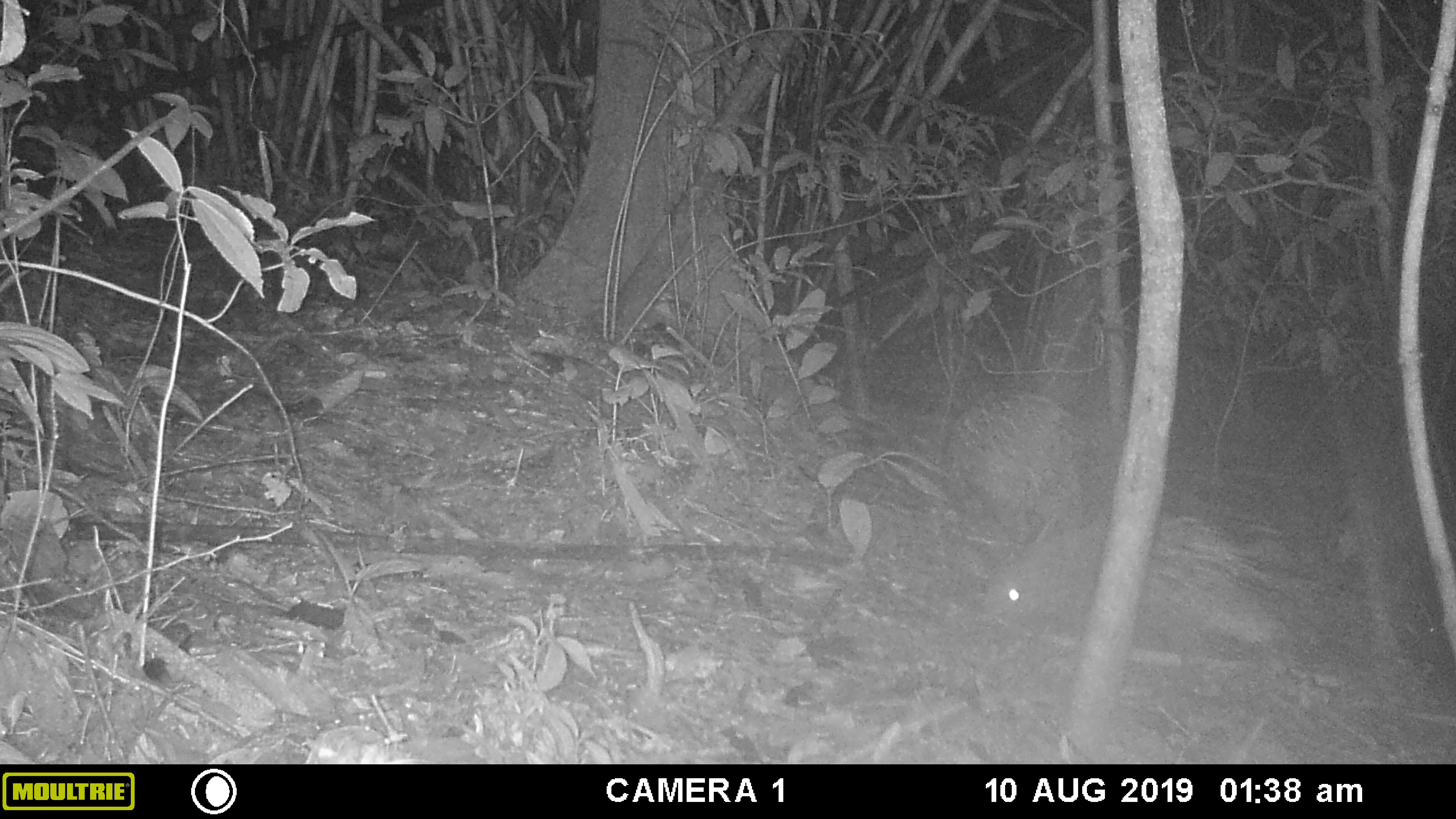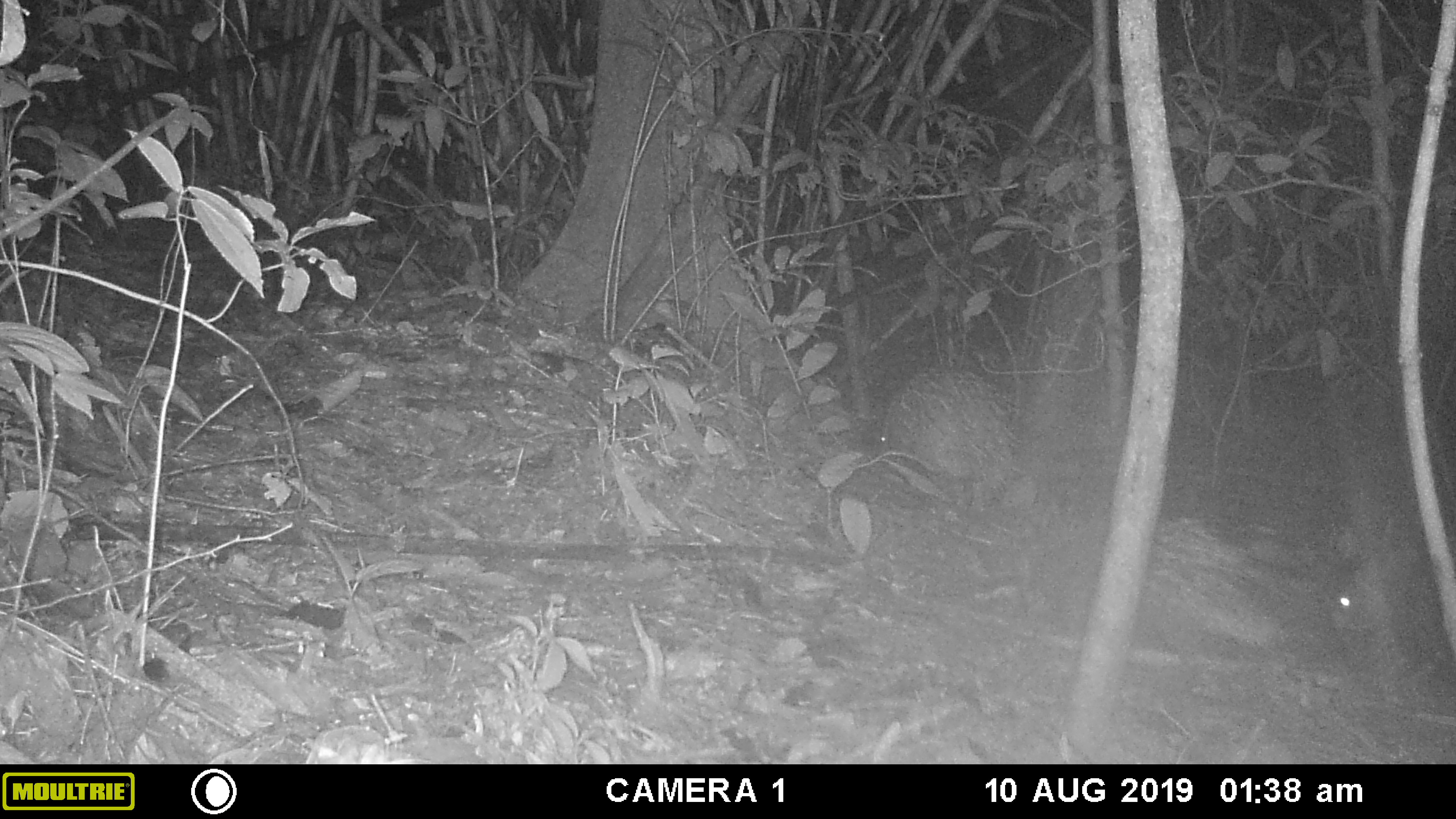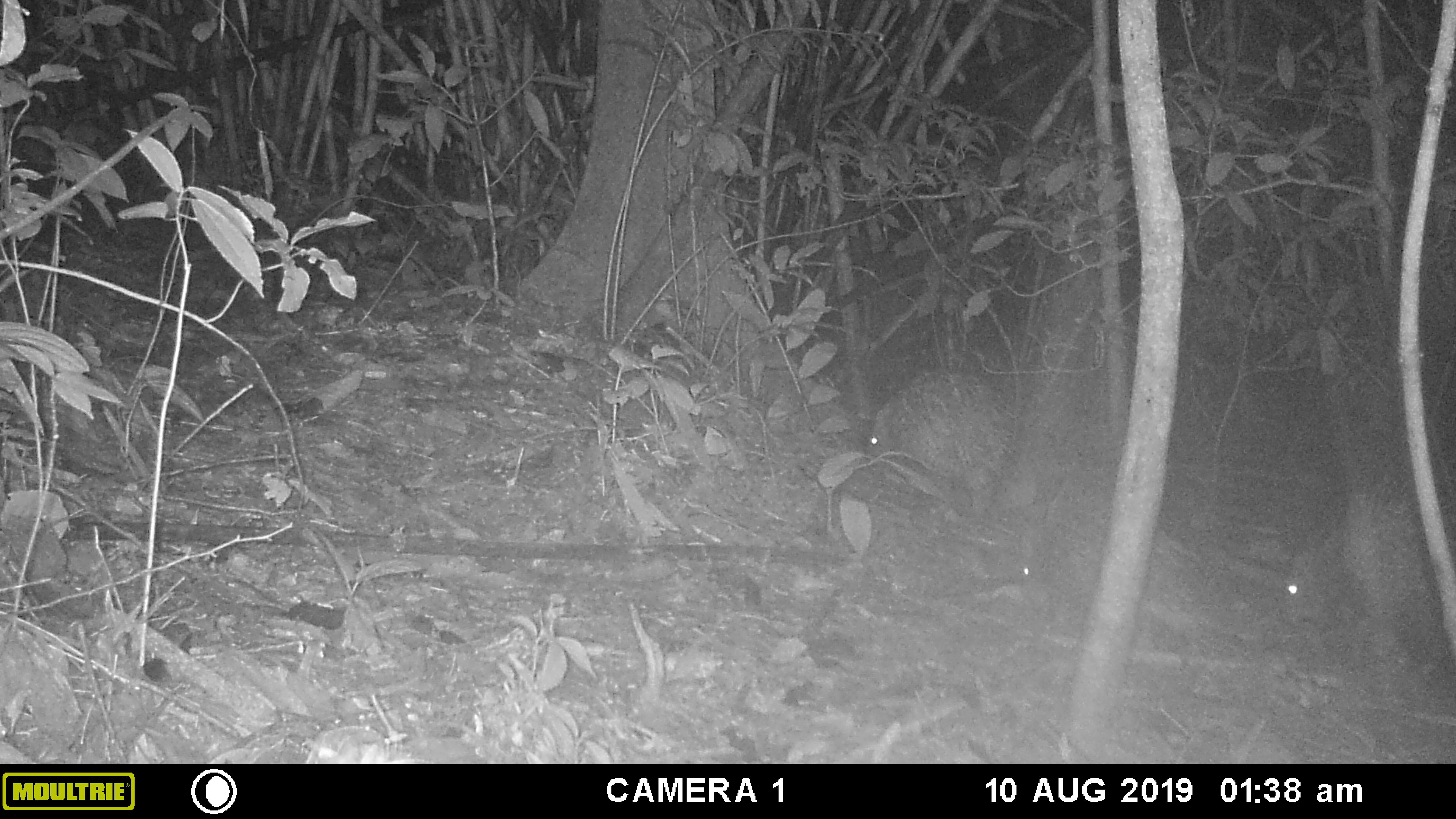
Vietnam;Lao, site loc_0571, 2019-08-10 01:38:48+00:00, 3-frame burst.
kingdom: Animalia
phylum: Chordata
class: Mammalia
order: Rodentia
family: Hystricidae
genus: Hystrix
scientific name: Hystrix brachyura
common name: malayan porcupine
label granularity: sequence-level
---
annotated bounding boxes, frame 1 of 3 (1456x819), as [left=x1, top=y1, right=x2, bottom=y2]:
malayan porcupine: [left=980, top=510, right=1292, bottom=644]; [left=937, top=389, right=1090, bottom=545]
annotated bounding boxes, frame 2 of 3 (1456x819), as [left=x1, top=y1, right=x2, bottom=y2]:
malayan porcupine: [left=1136, top=518, right=1392, bottom=655]; [left=872, top=365, right=1013, bottom=507]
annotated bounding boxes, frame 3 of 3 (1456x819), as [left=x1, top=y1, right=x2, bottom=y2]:
malayan porcupine: [left=1009, top=473, right=1204, bottom=646]; [left=1275, top=509, right=1453, bottom=633]; [left=864, top=372, right=1015, bottom=514]